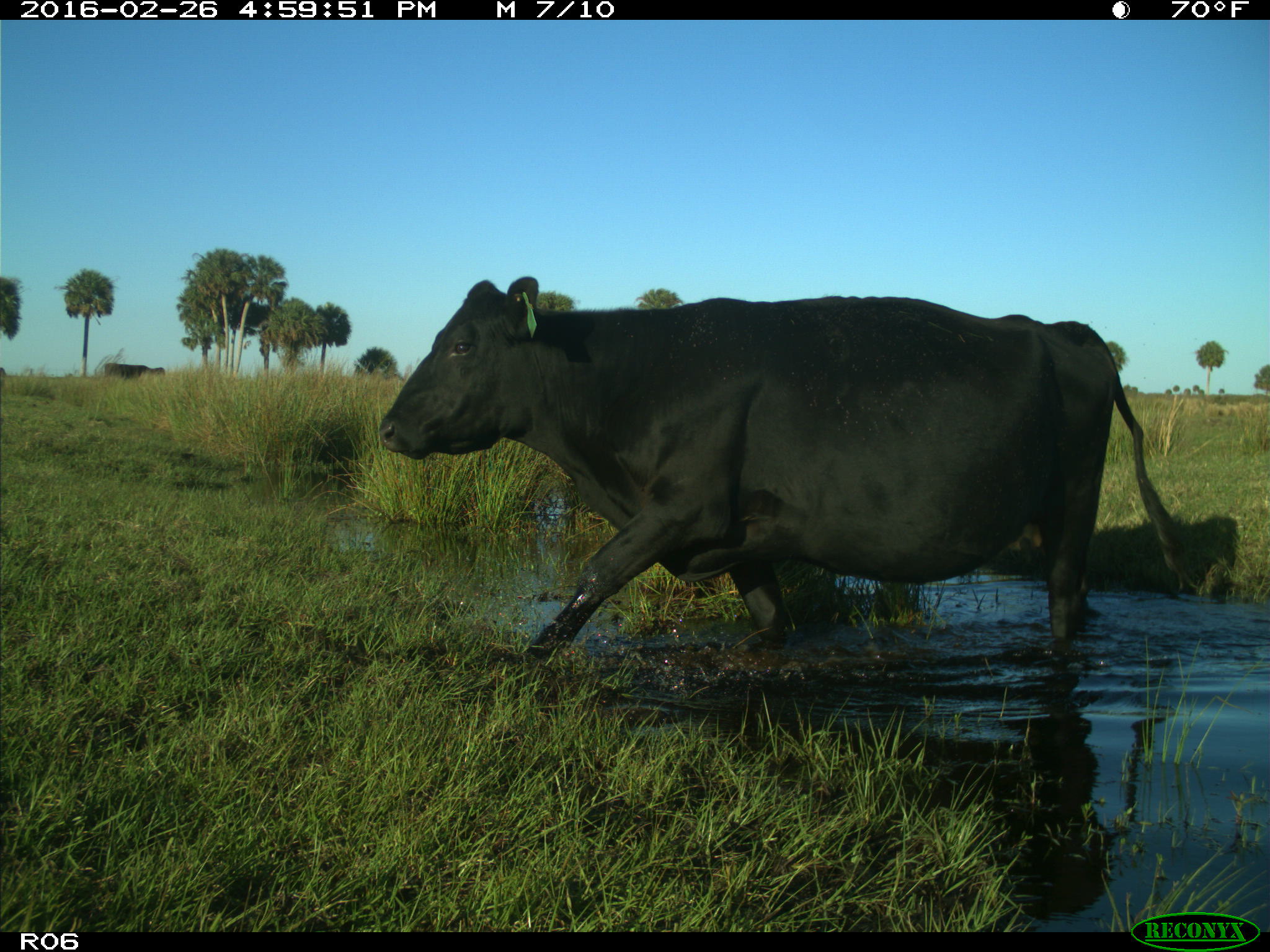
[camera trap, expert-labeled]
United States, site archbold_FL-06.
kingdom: Animalia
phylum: Chordata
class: Mammalia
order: Artiodactyla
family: Bovidae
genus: Bos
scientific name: Bos taurus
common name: domestic cow